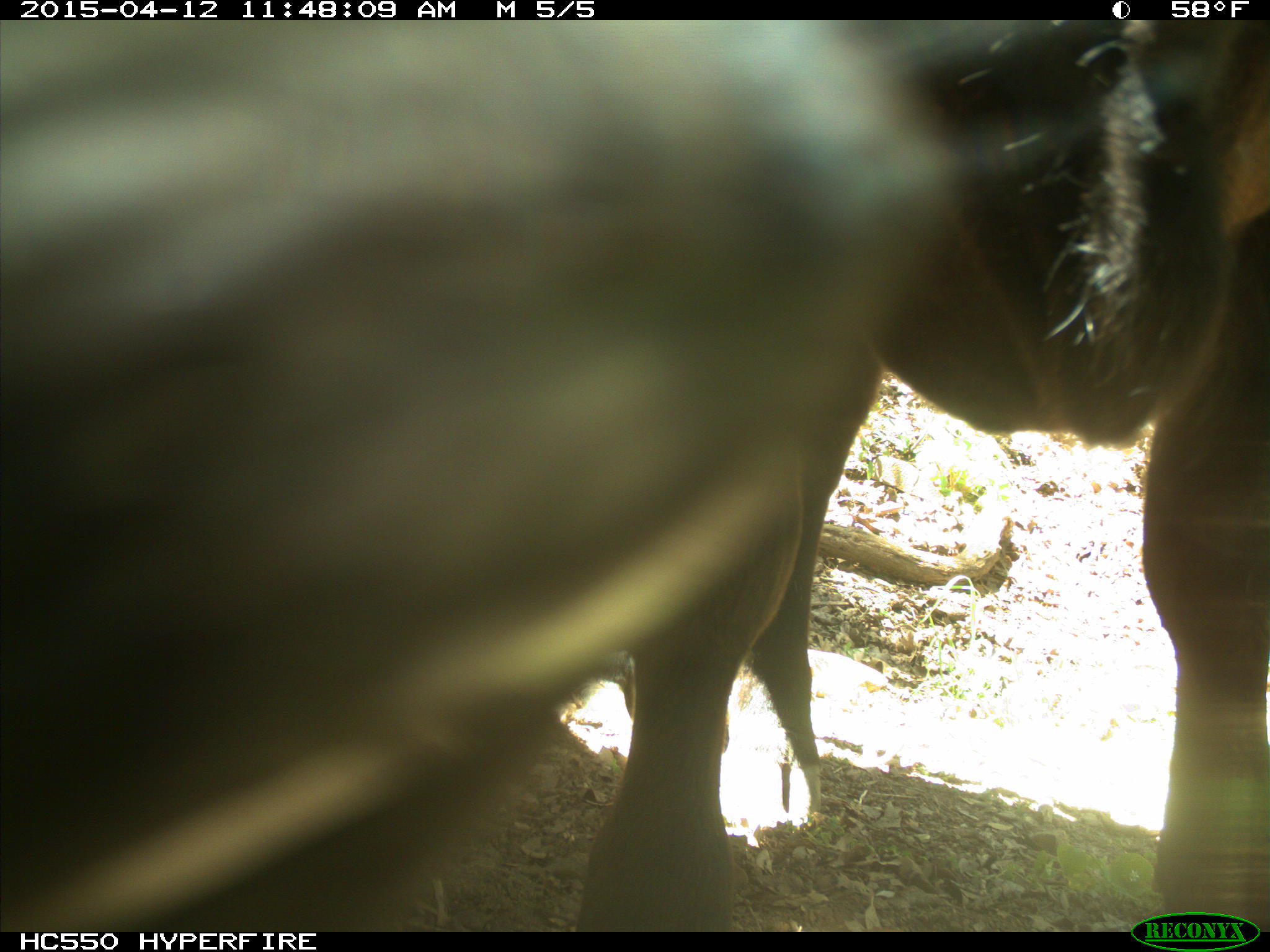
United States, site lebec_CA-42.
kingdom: Animalia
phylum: Chordata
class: Mammalia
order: Artiodactyla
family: Bovidae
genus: Bos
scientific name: Bos taurus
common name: domestic cow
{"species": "Bos taurus (domestic cow)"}